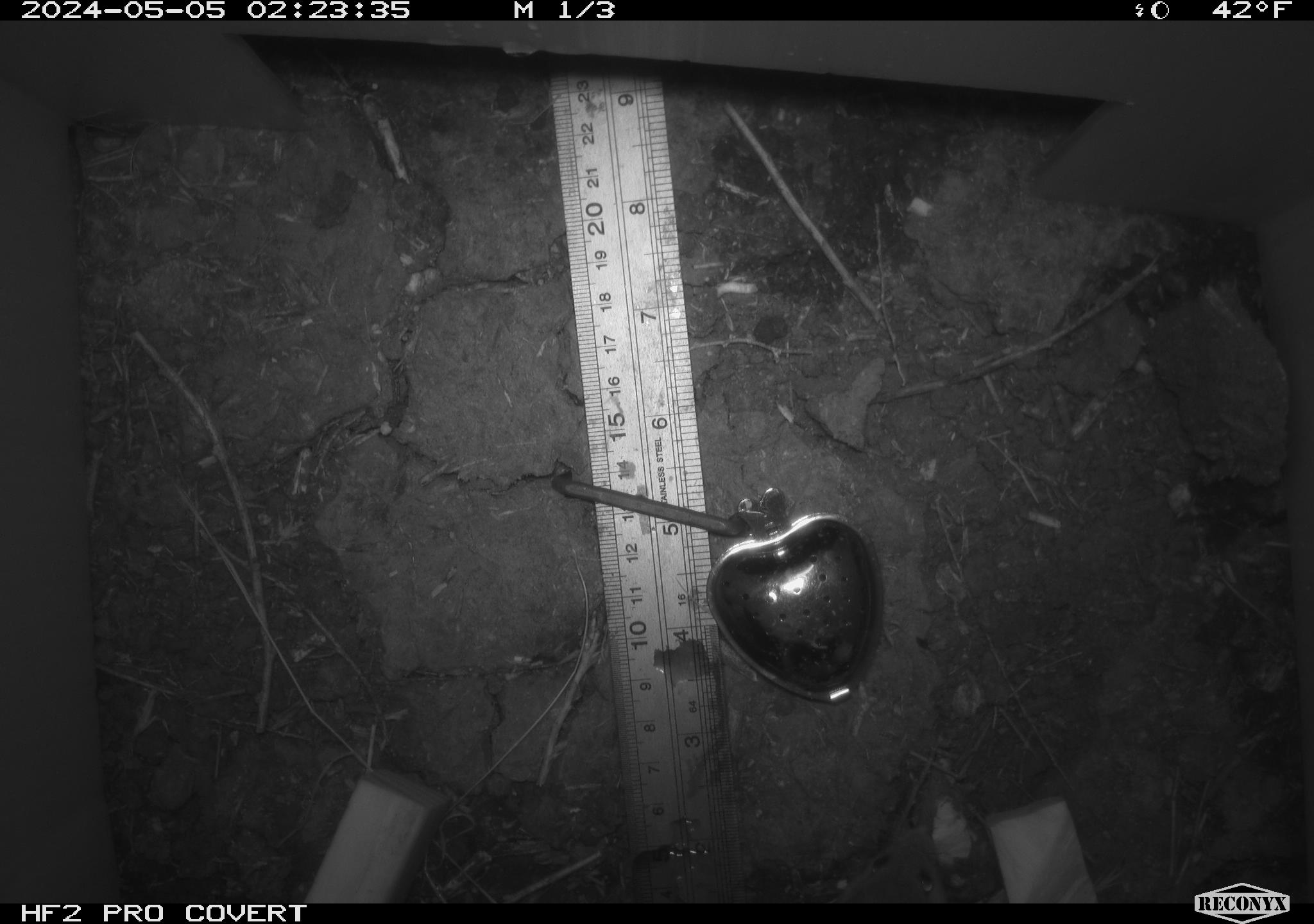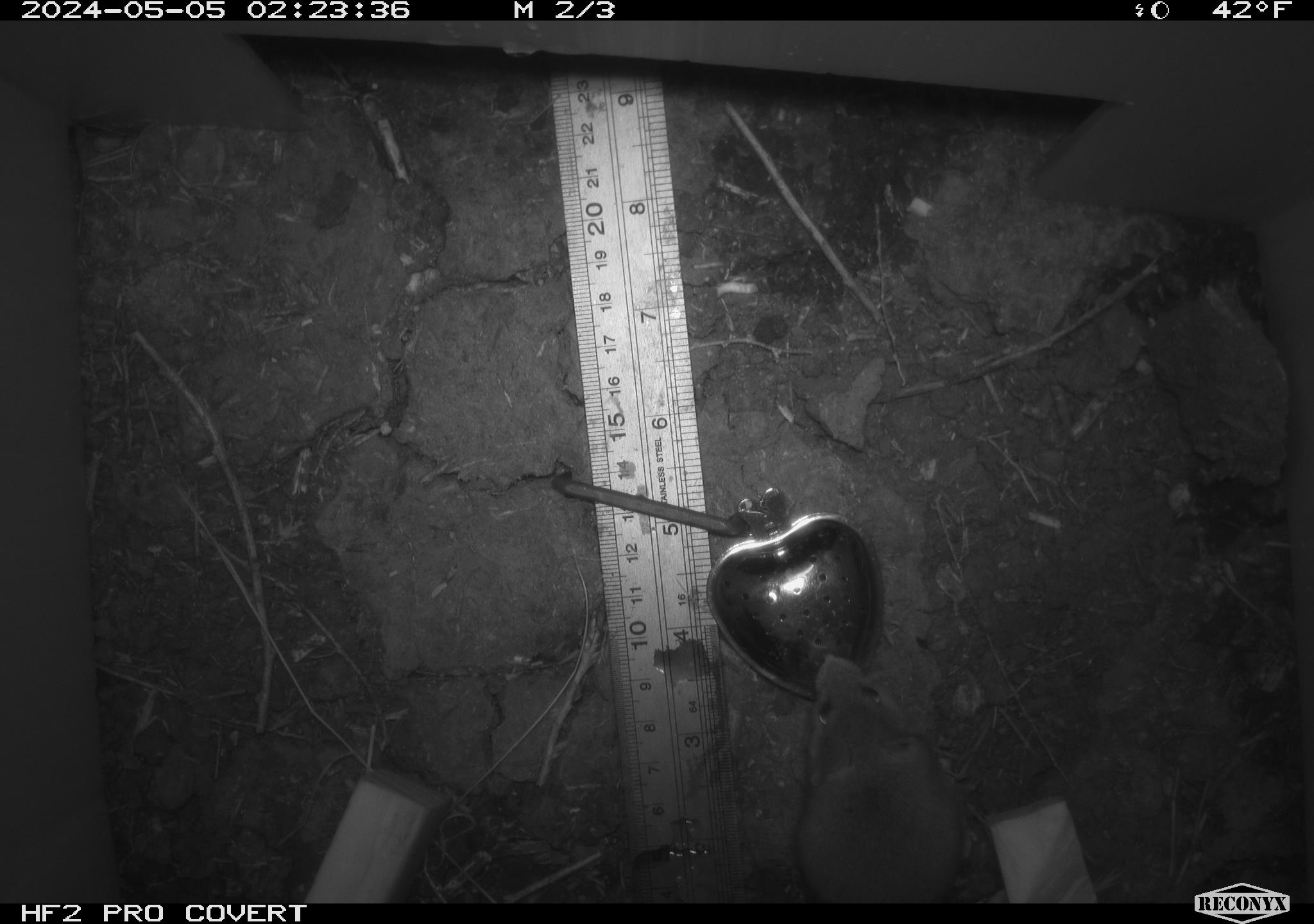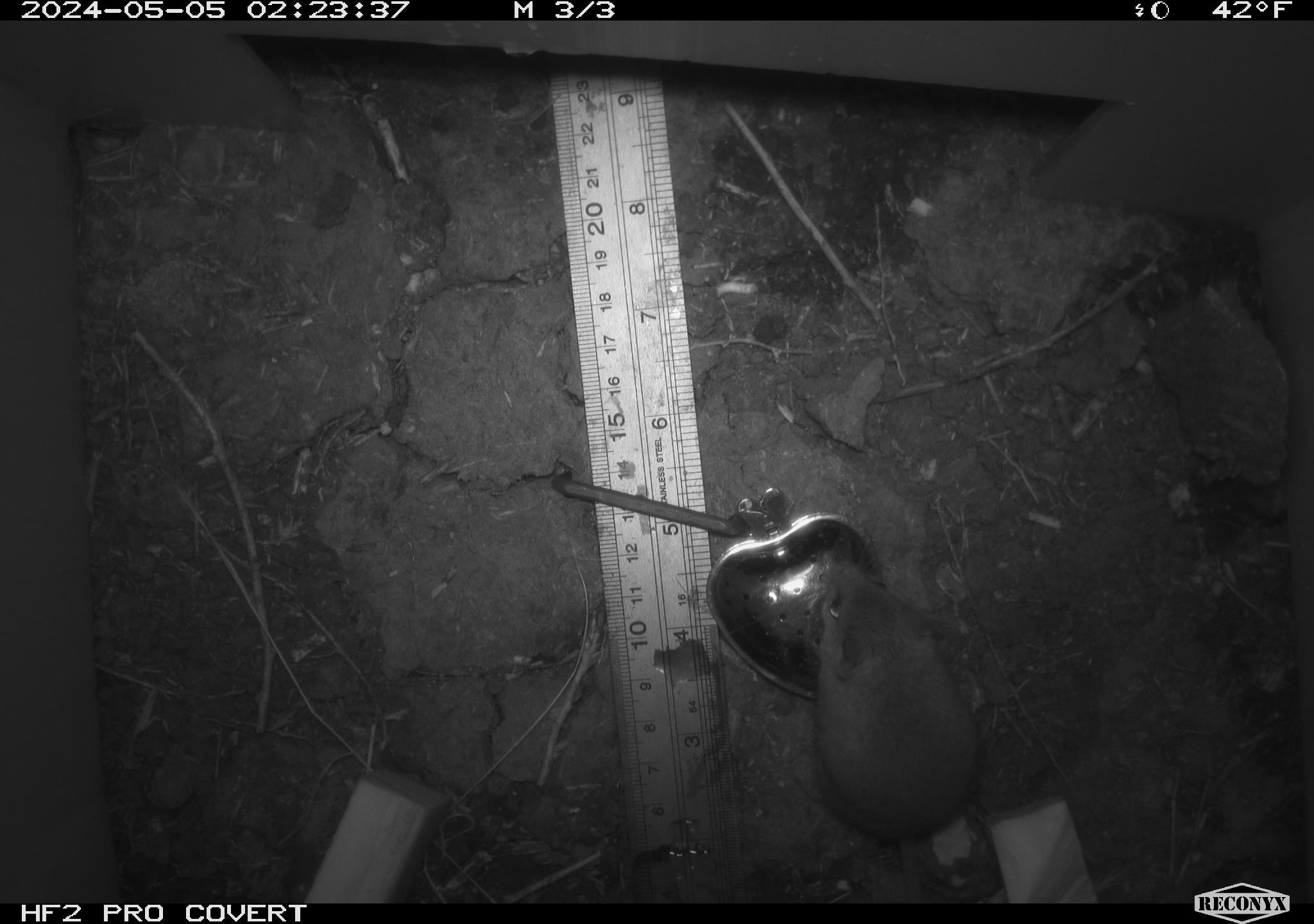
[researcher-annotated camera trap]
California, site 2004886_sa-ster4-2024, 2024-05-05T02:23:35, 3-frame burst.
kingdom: Animalia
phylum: Chordata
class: Mammalia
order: Rodentia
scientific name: Rodentia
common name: mouse species